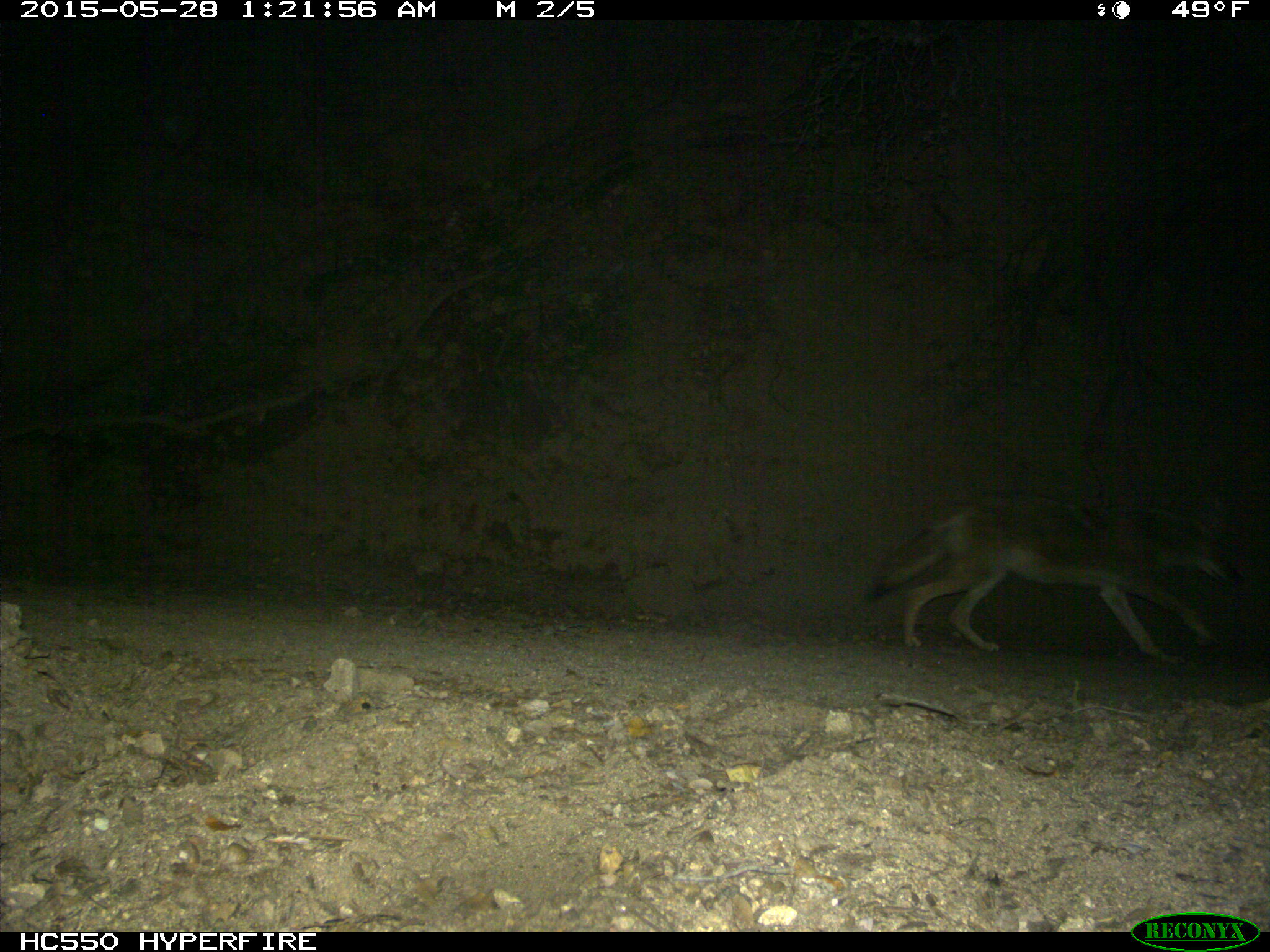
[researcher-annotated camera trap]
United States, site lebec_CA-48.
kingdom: Animalia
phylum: Chordata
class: Mammalia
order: Carnivora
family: Canidae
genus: Canis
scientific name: Canis latrans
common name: coyote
Canis latrans (coyote).